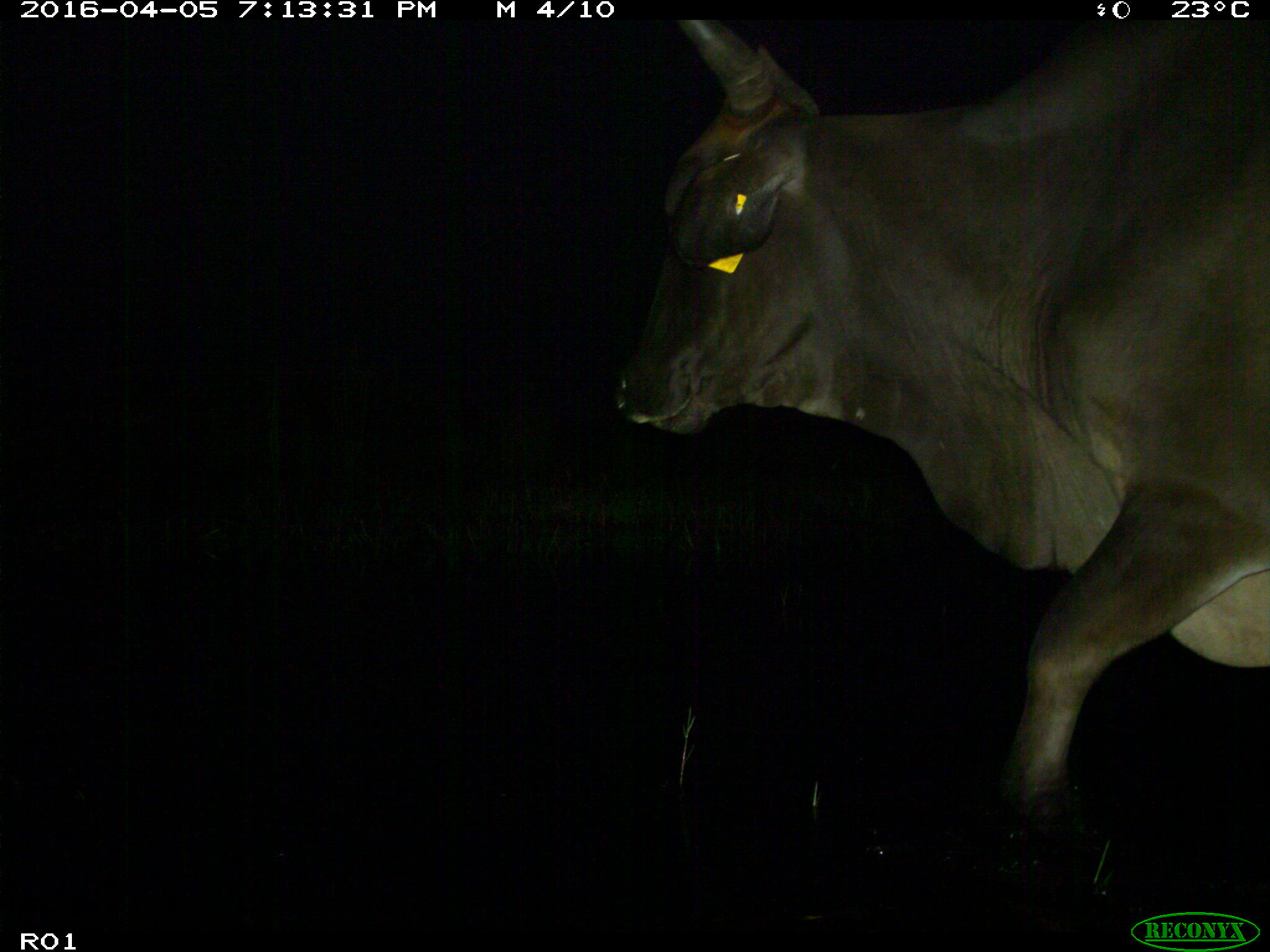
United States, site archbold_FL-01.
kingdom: Animalia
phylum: Chordata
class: Mammalia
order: Artiodactyla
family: Bovidae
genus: Bos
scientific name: Bos taurus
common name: domestic cow